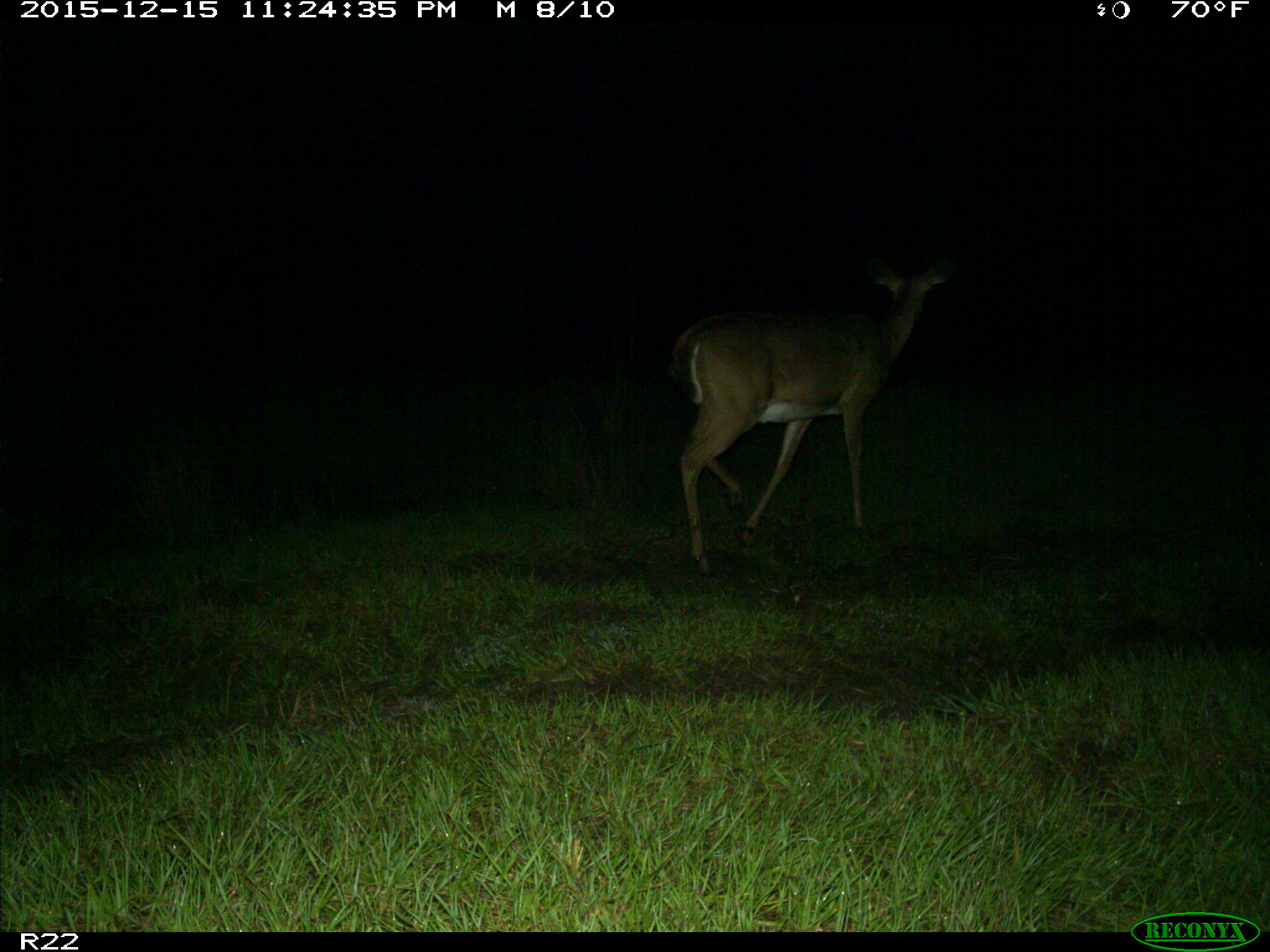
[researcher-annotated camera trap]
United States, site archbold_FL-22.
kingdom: Animalia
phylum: Chordata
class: Mammalia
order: Artiodactyla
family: Cervidae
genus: Odocoileus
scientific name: Odocoileus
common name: deer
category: unidentified deer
Unidentified deer (deer) (Odocoileus).